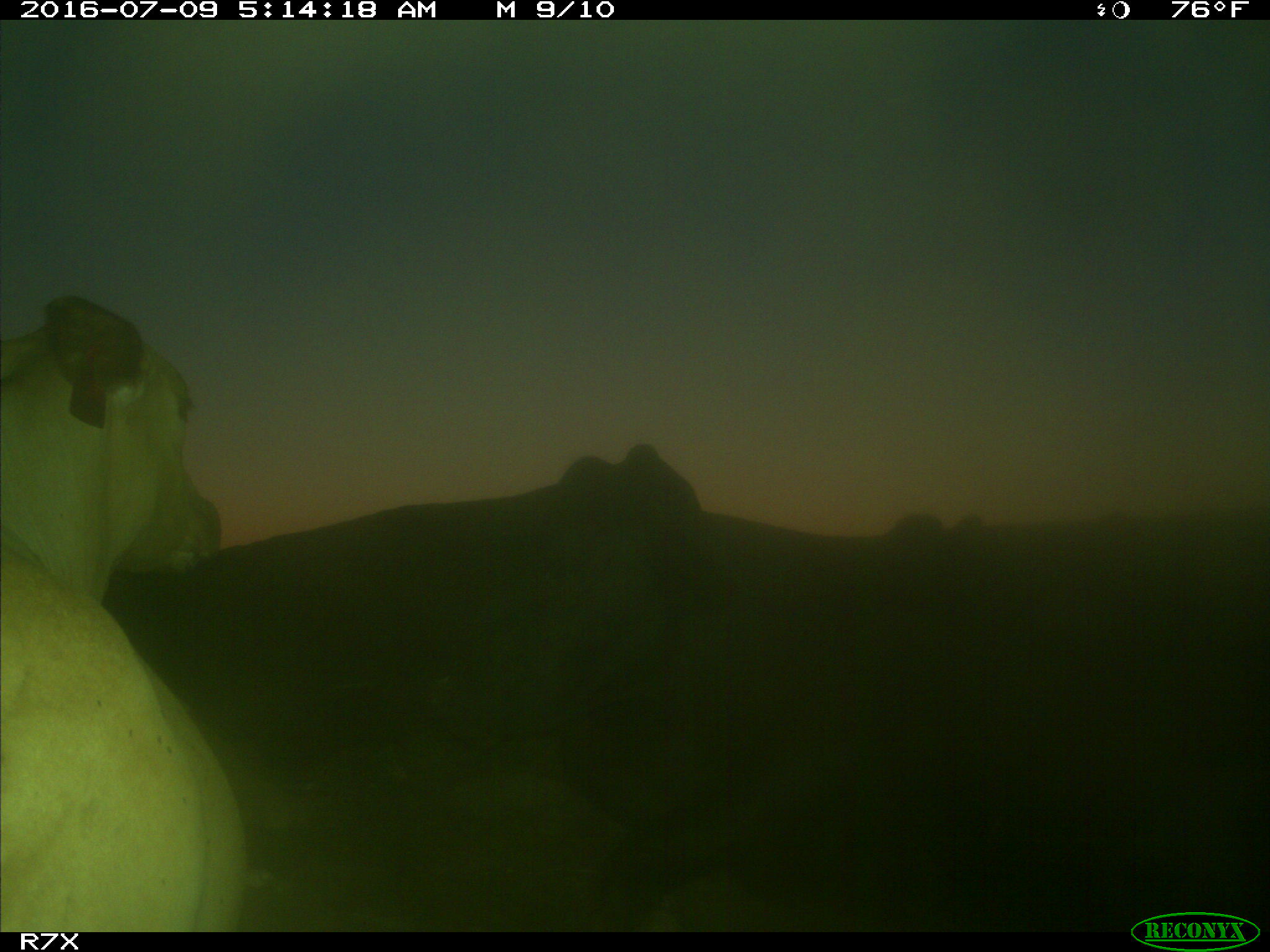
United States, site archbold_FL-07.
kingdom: Animalia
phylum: Chordata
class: Mammalia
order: Artiodactyla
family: Bovidae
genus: Bos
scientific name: Bos taurus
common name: domestic cow